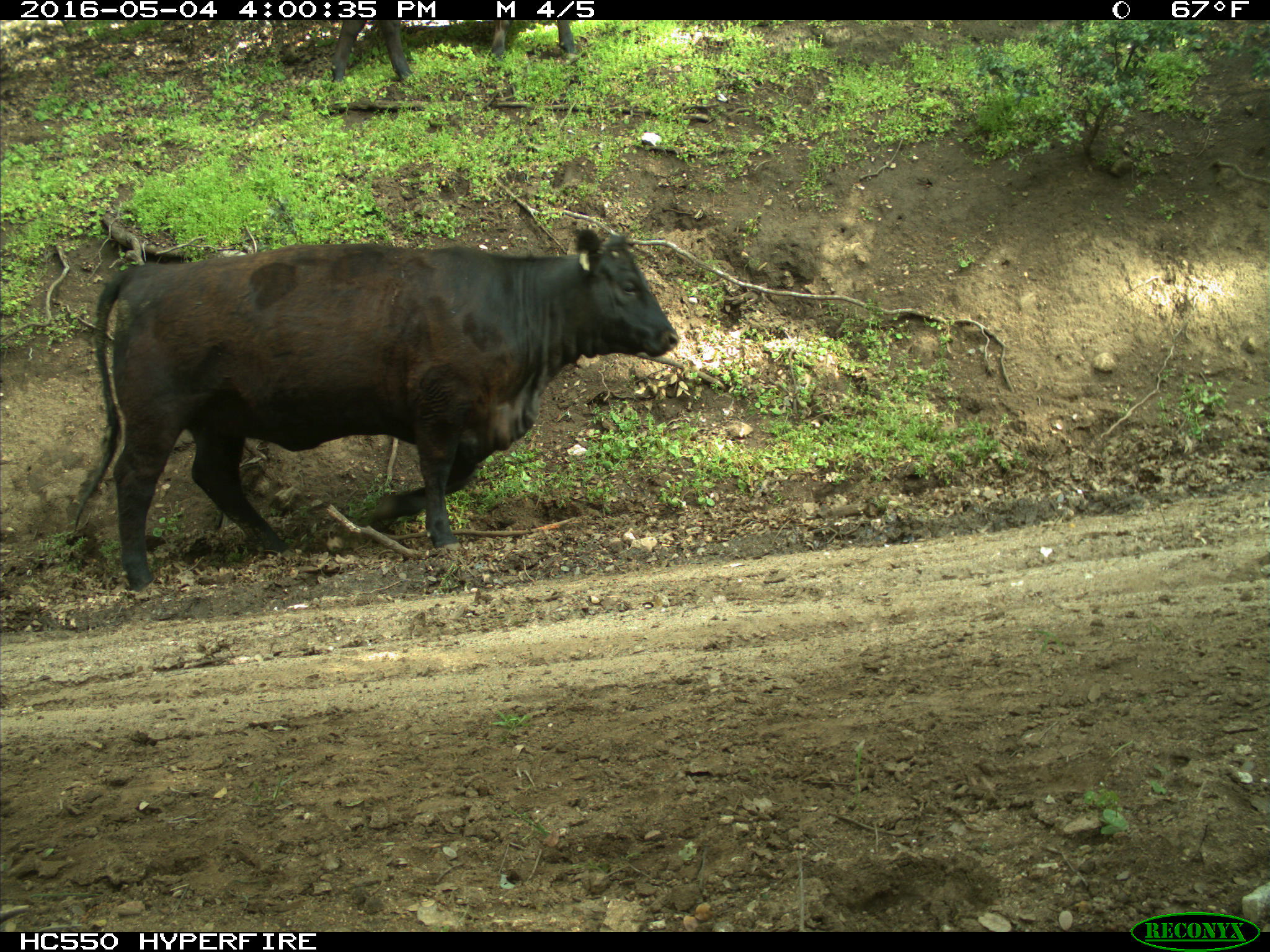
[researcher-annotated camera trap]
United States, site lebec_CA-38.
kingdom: Animalia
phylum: Chordata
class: Mammalia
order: Artiodactyla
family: Bovidae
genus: Bos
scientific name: Bos taurus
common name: domestic cow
Bos taurus (domestic cow).